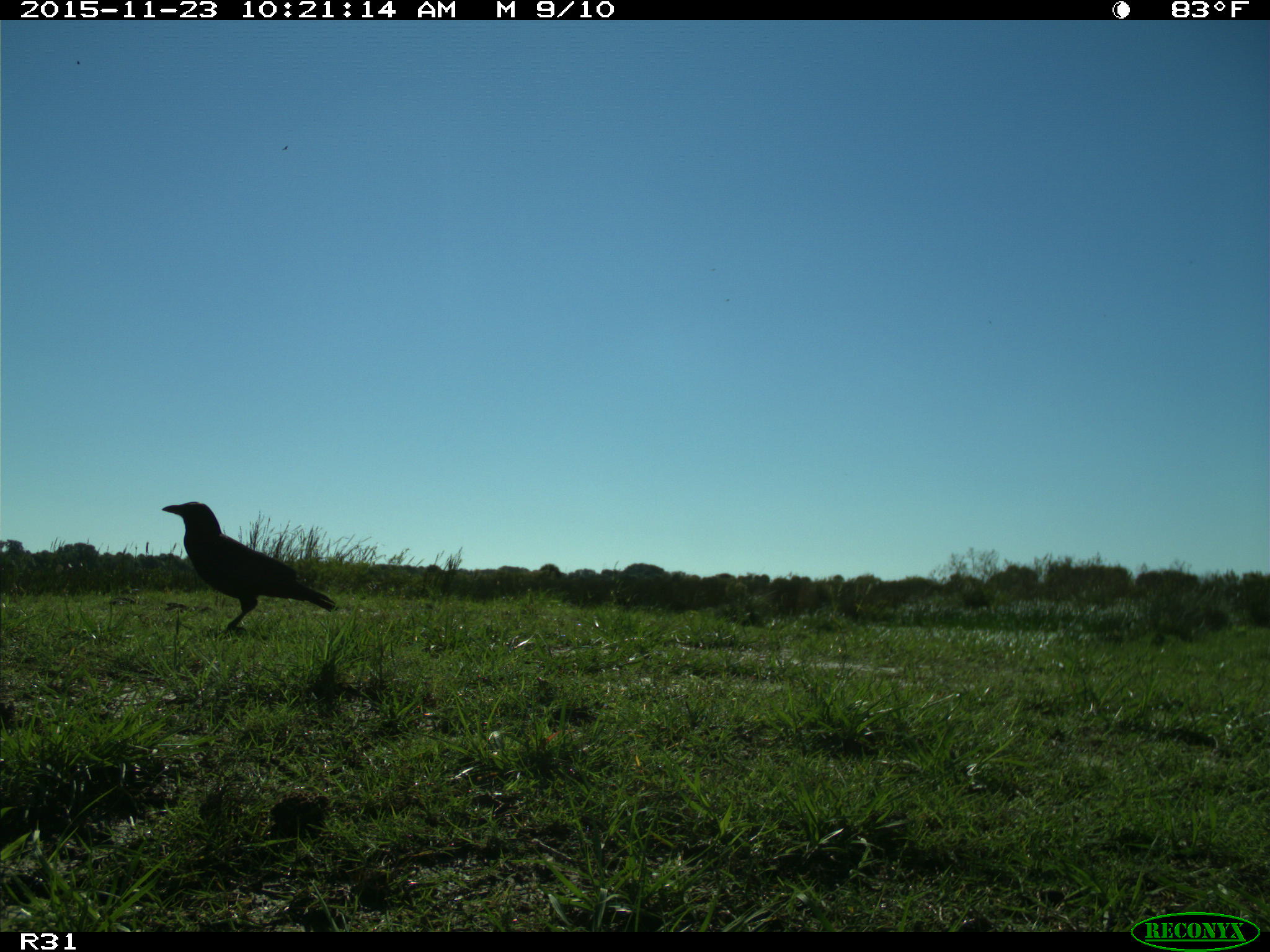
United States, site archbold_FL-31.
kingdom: Animalia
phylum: Chordata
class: Aves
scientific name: Aves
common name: birds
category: unidentified bird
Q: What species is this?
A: Unidentified bird (birds) (Aves).